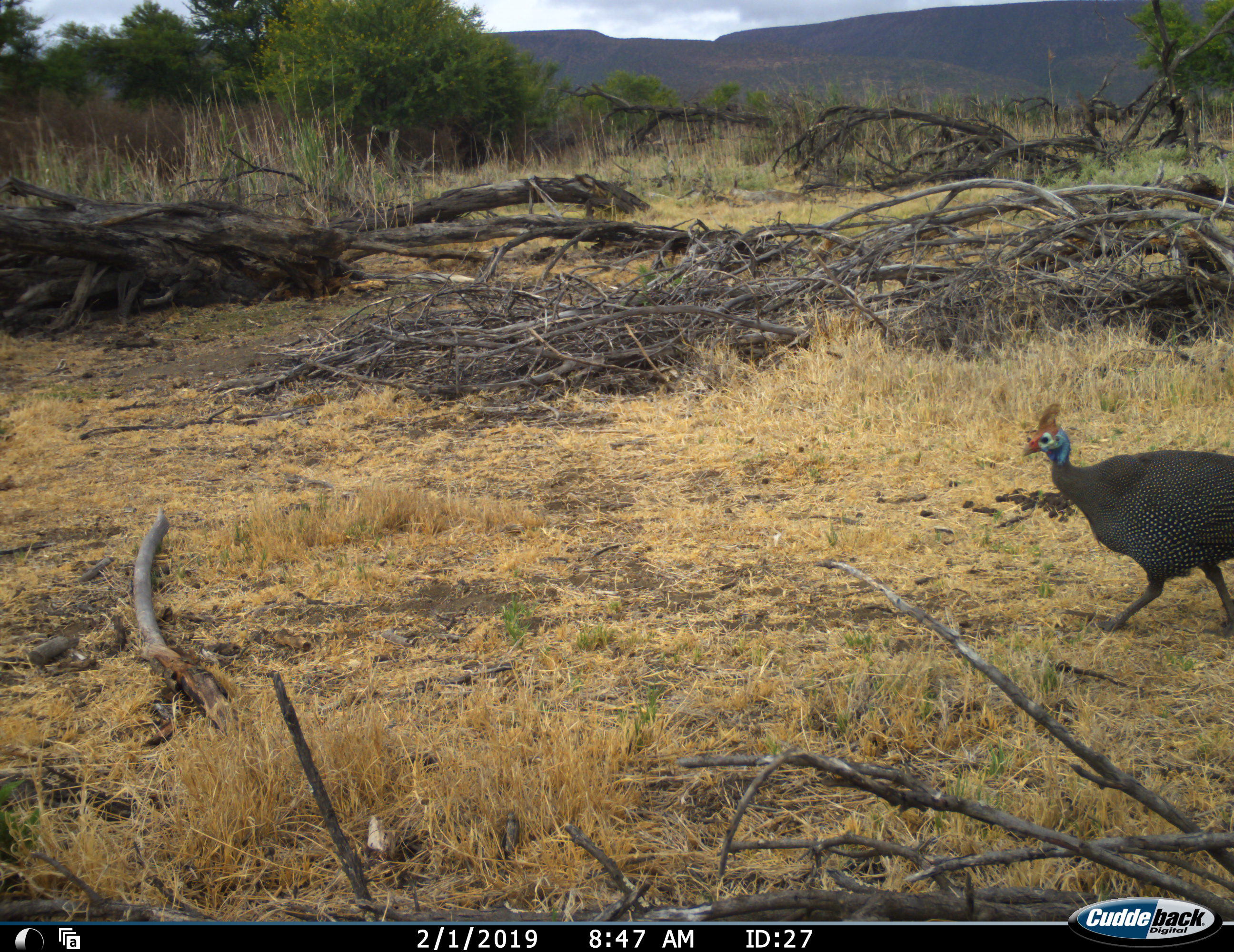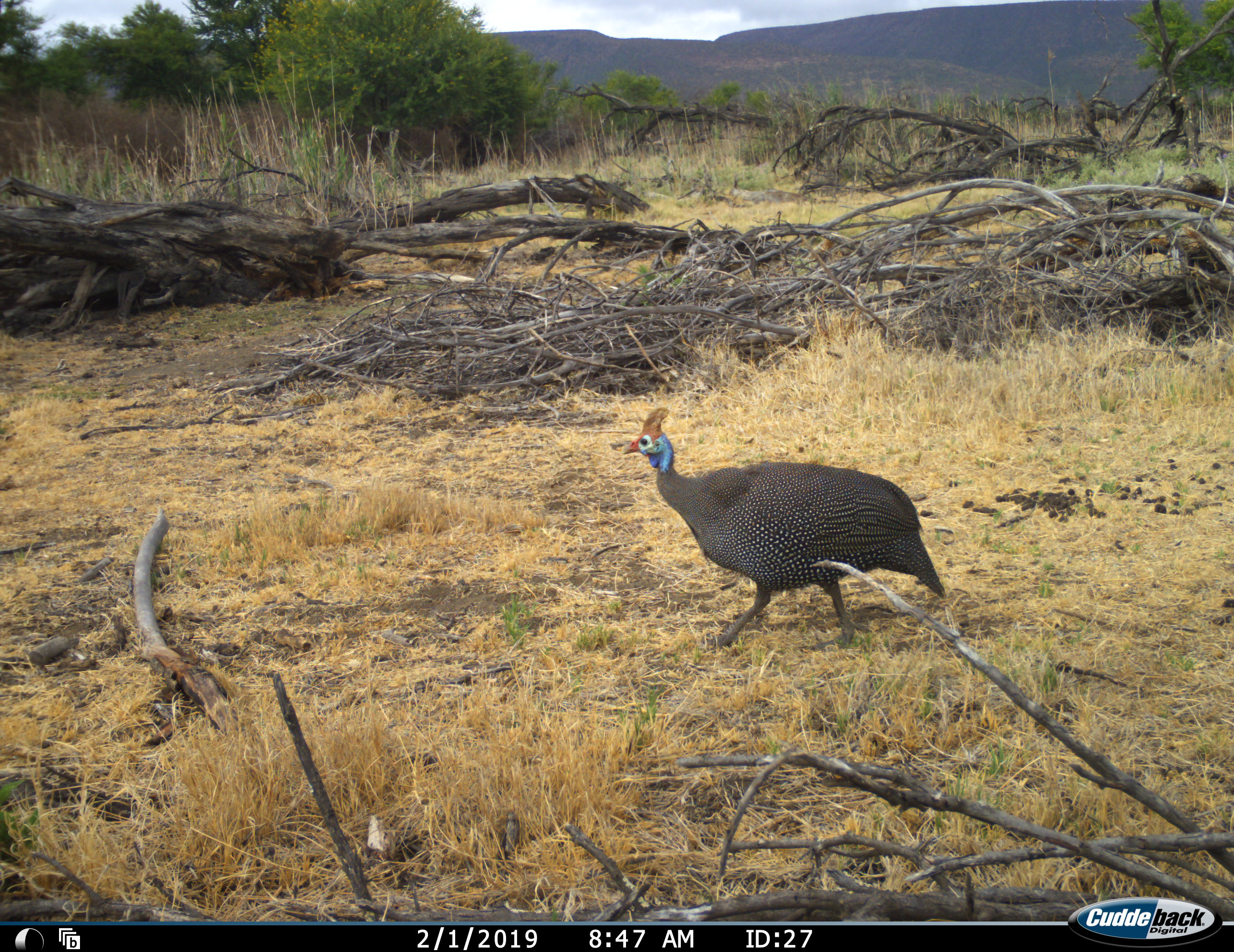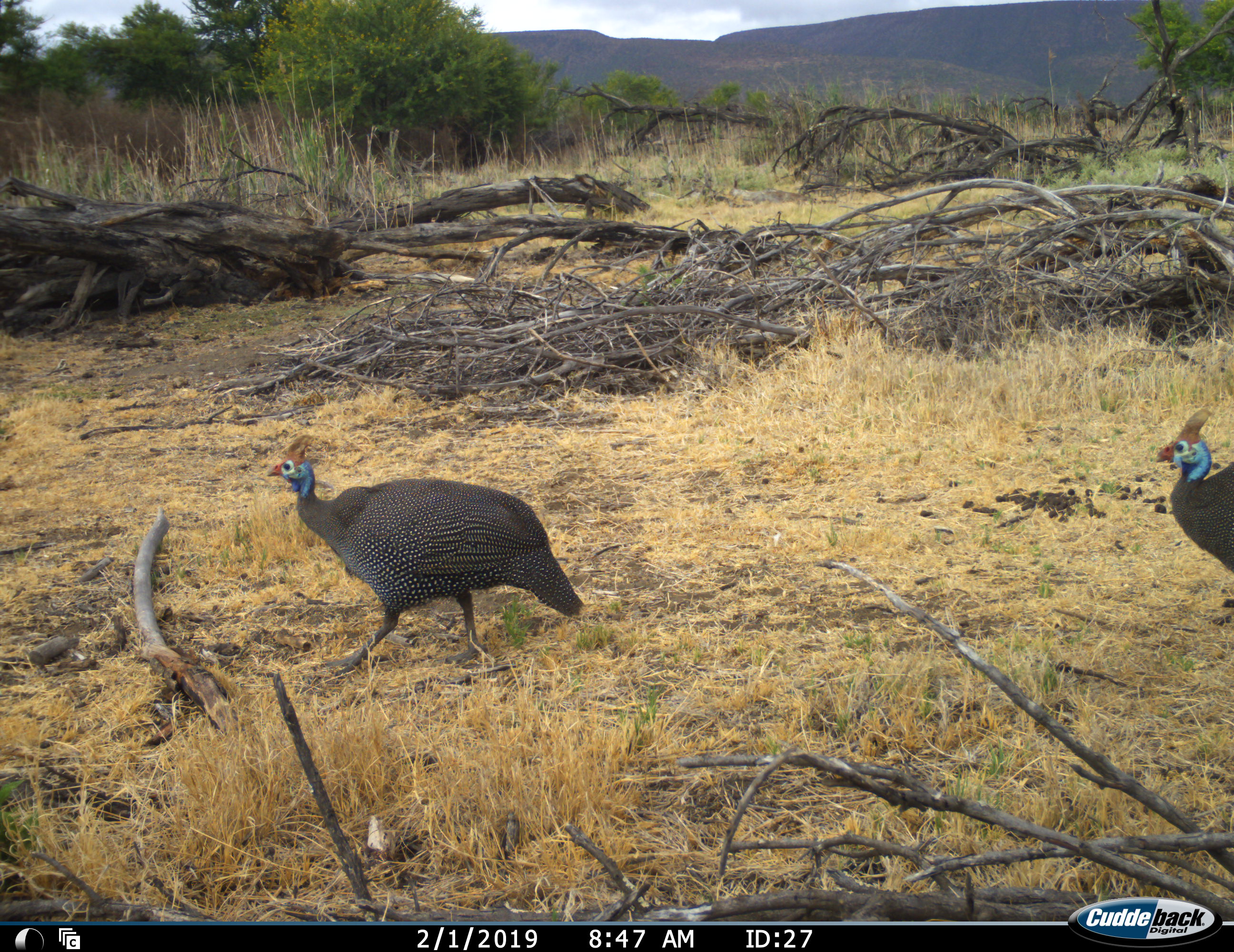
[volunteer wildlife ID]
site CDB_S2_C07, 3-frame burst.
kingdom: Animalia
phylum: Chordata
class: Aves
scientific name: Aves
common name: bird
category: birdother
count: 2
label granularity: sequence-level